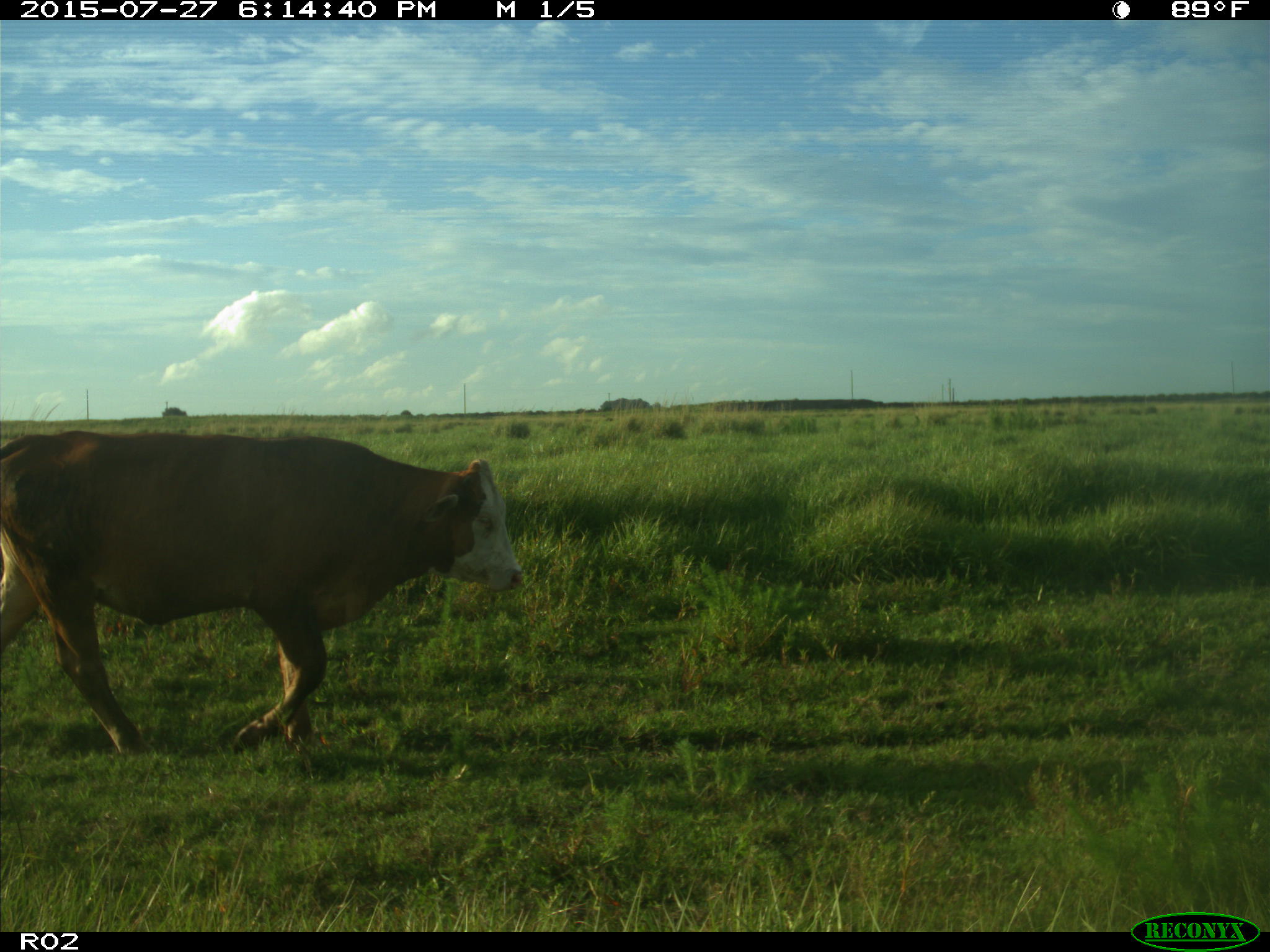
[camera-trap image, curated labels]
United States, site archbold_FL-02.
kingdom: Animalia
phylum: Chordata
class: Mammalia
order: Artiodactyla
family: Bovidae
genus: Bos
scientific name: Bos taurus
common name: domestic cow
Bos taurus (domestic cow).